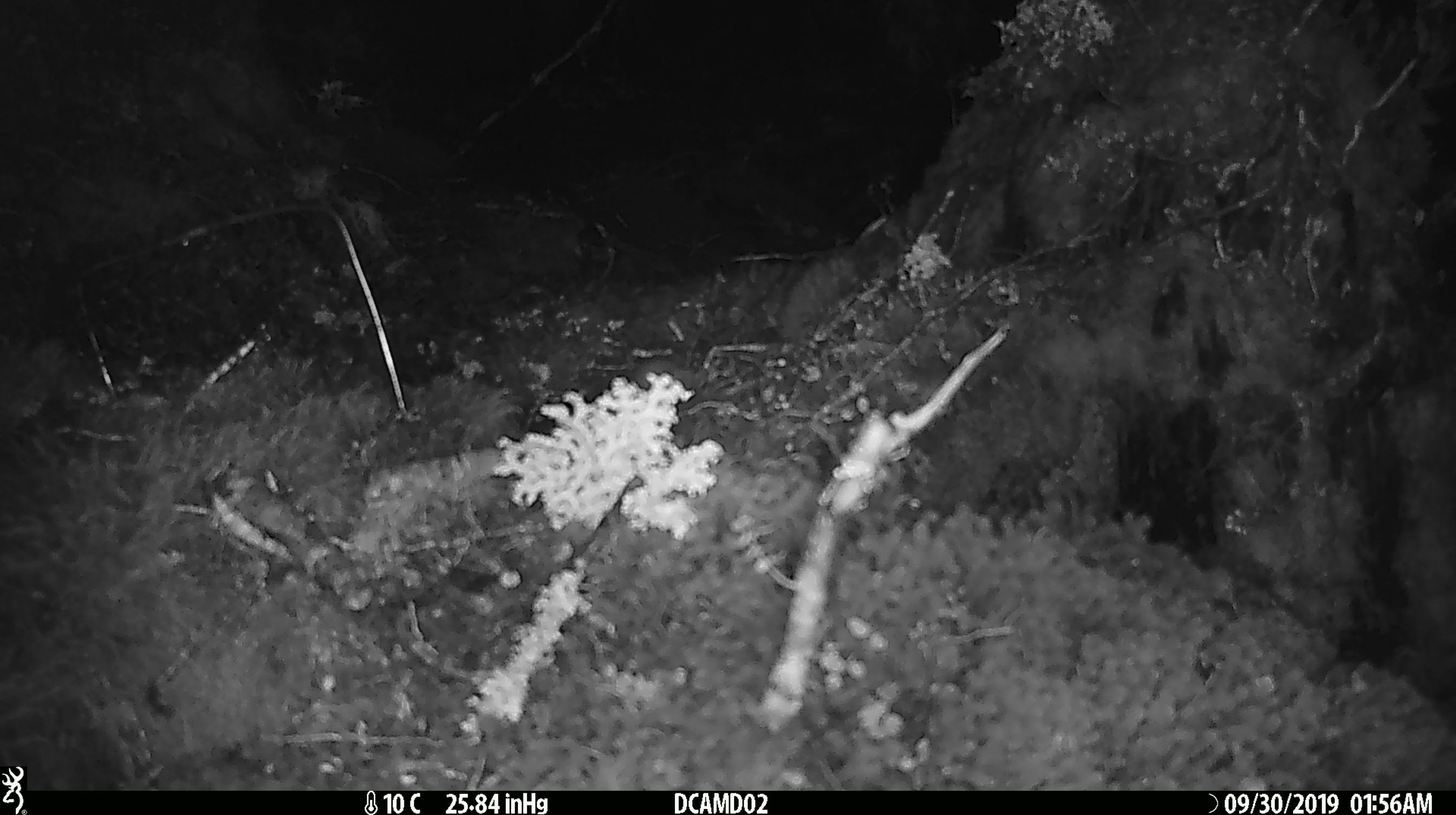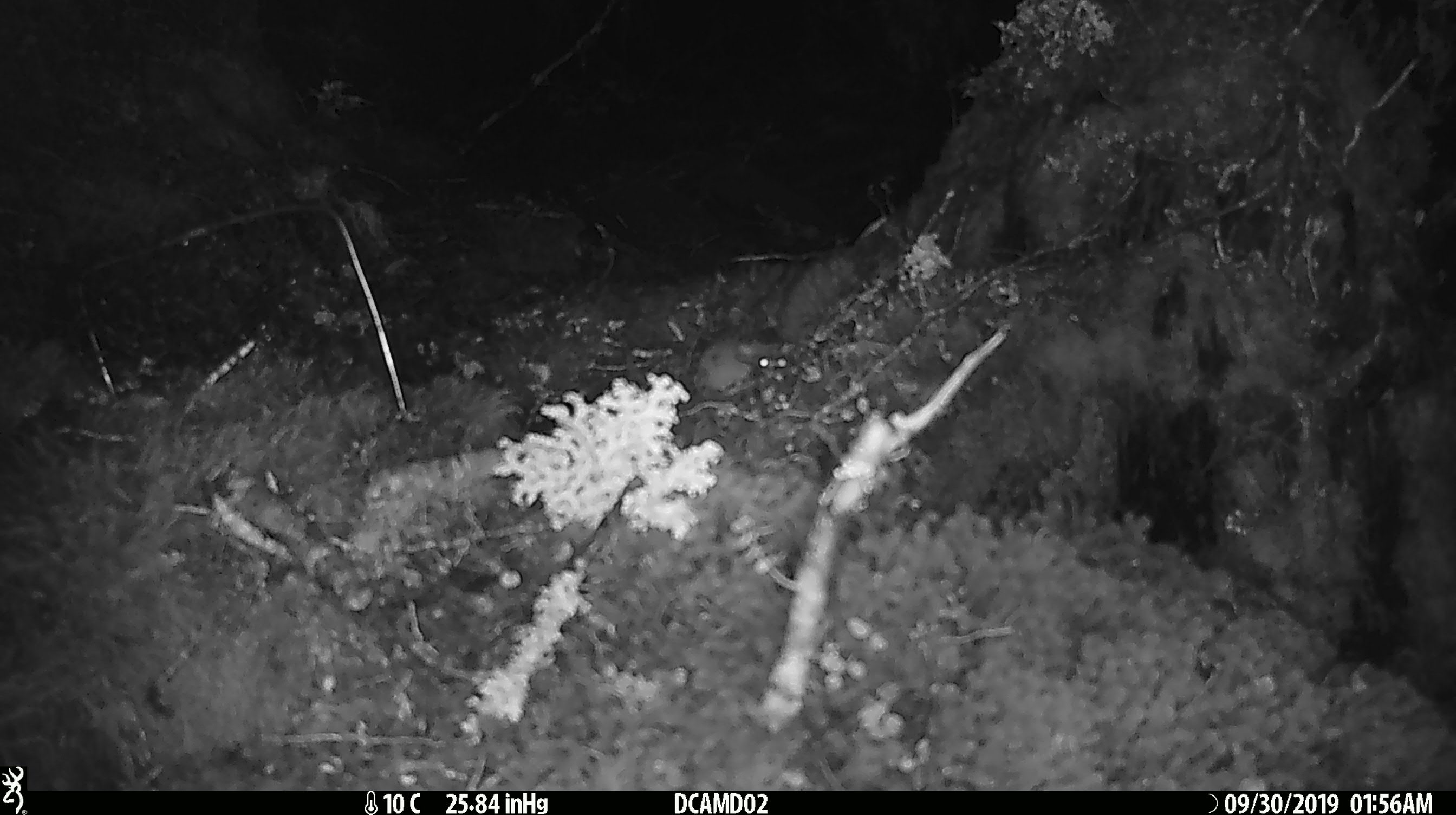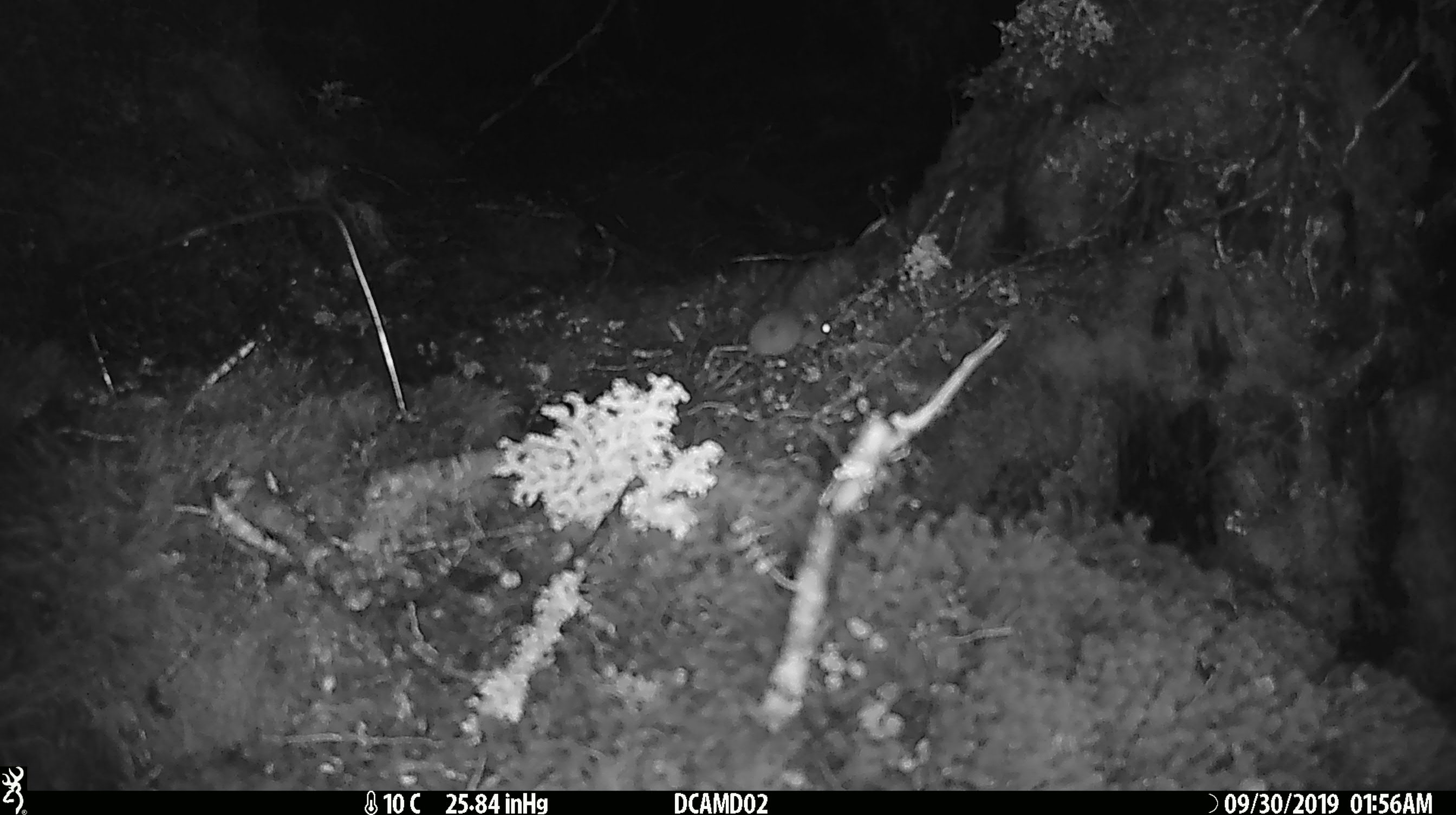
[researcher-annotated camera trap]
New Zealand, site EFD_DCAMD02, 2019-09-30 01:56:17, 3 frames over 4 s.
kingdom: Animalia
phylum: Chordata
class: Mammalia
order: Rodentia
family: Muridae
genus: Mus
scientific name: Mus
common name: mouse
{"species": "mouse (Mus)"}